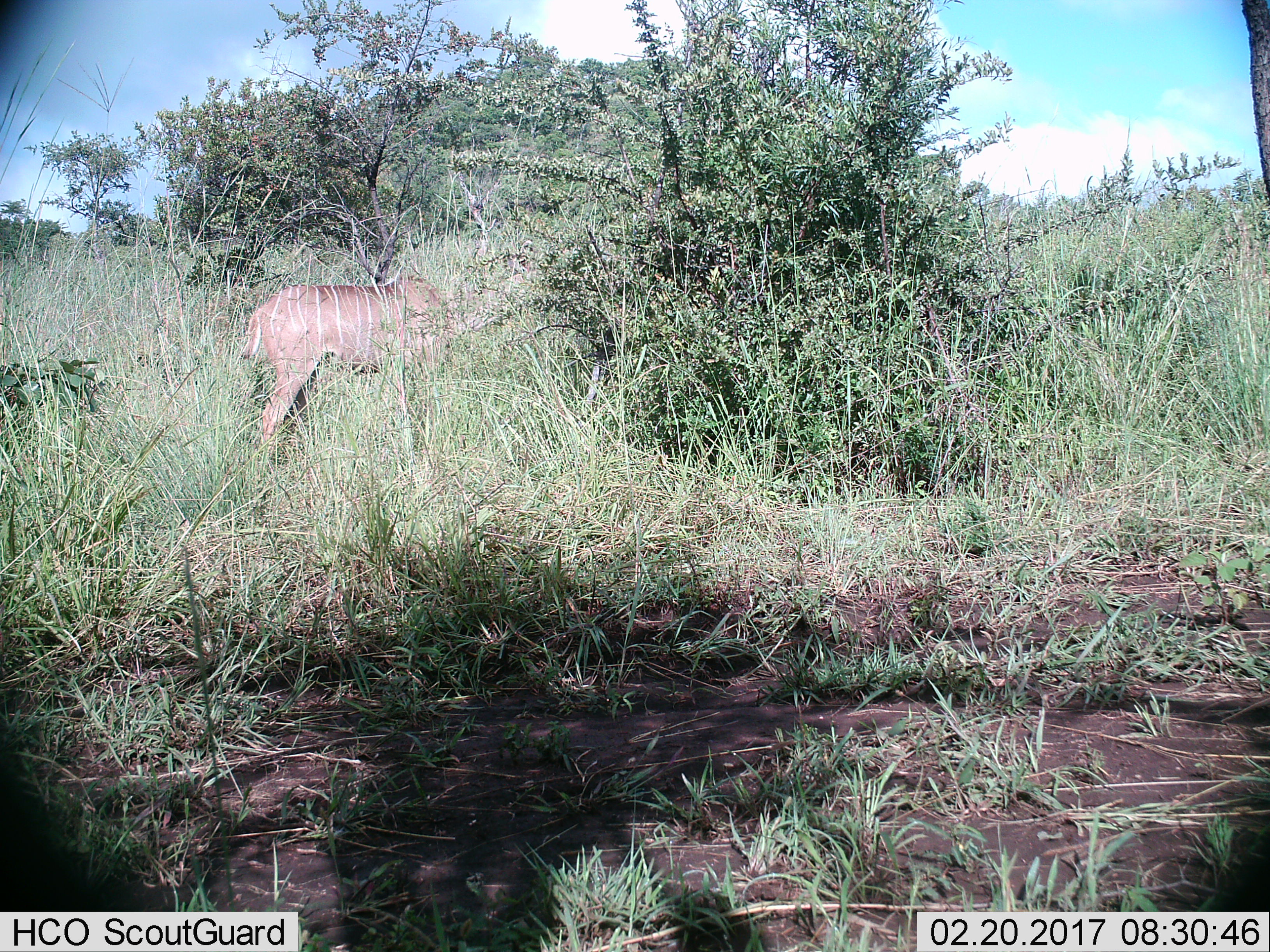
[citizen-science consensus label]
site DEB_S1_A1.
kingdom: Animalia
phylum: Chordata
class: Mammalia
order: Artiodactyla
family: Bovidae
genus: Tragelaphus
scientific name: Tragelaphus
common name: kudu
Kudu (Tragelaphus), count 1. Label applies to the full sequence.